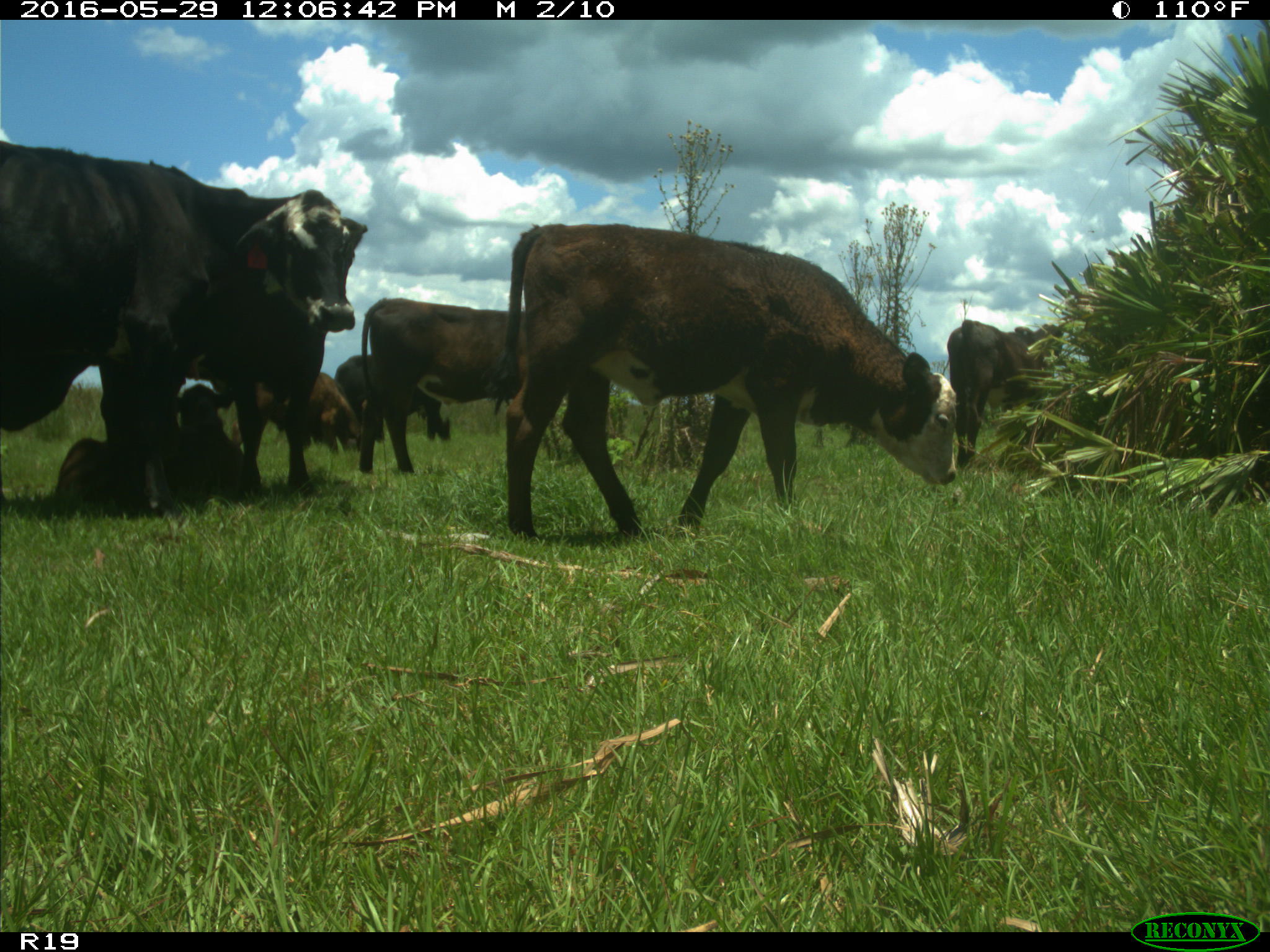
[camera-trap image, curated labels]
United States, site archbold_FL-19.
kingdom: Animalia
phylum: Chordata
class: Mammalia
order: Artiodactyla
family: Bovidae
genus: Bos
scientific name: Bos taurus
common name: domestic cow